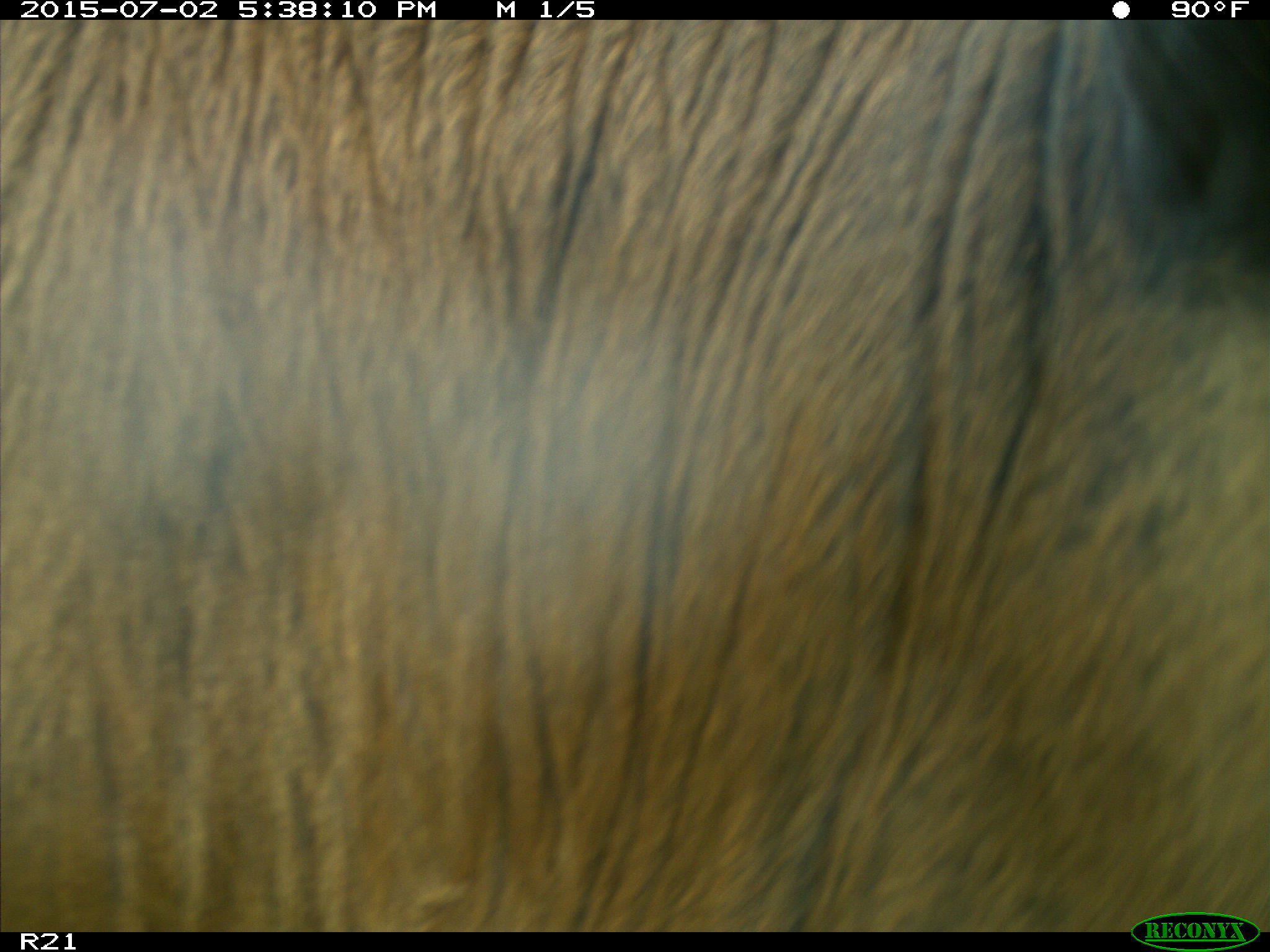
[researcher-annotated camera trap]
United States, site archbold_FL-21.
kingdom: Animalia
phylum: Chordata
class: Mammalia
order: Artiodactyla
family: Bovidae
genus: Bos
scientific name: Bos taurus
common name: domestic cow